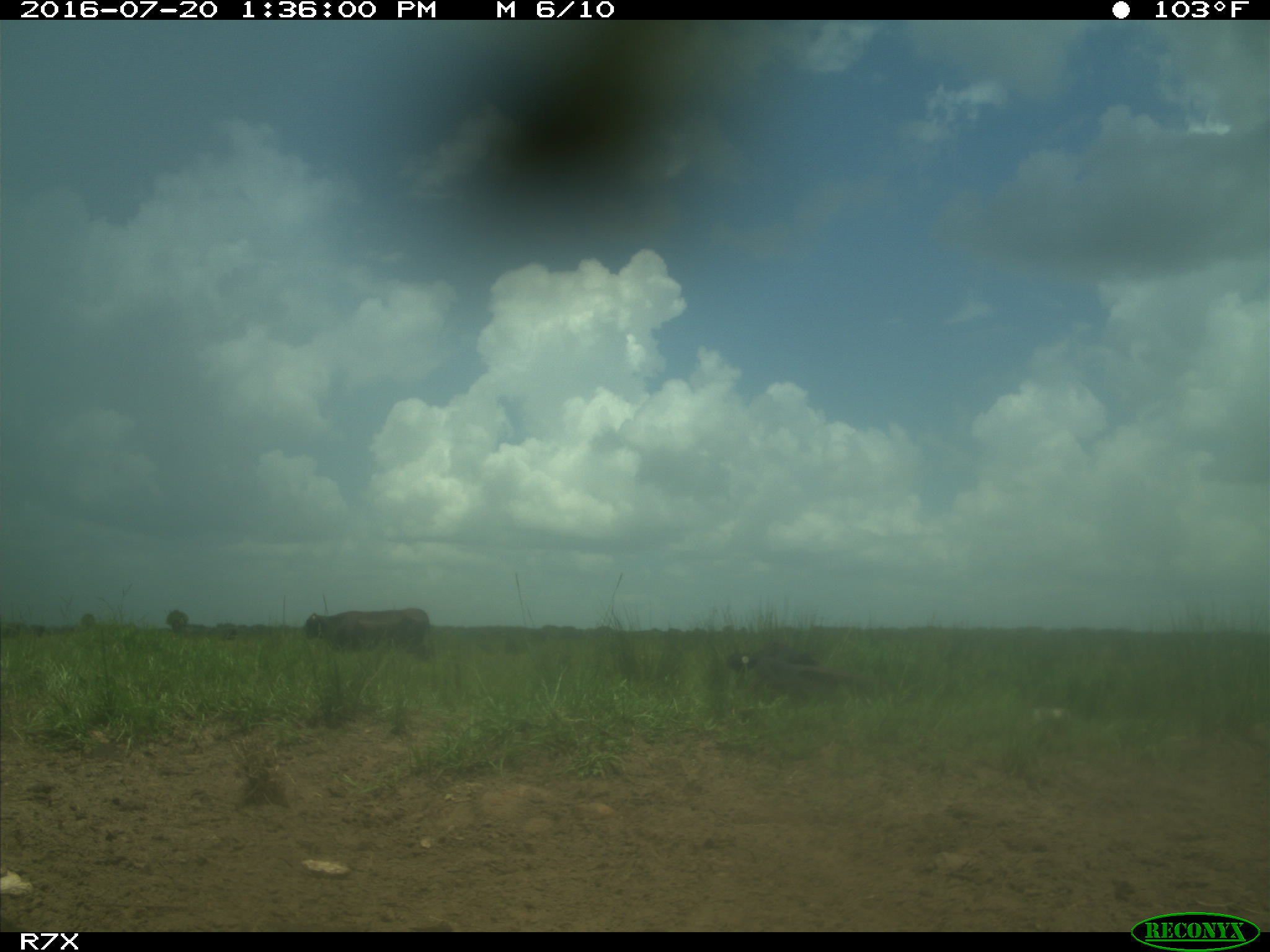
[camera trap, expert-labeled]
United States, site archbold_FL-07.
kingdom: Animalia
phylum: Chordata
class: Mammalia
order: Artiodactyla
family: Bovidae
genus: Bos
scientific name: Bos taurus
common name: domestic cow